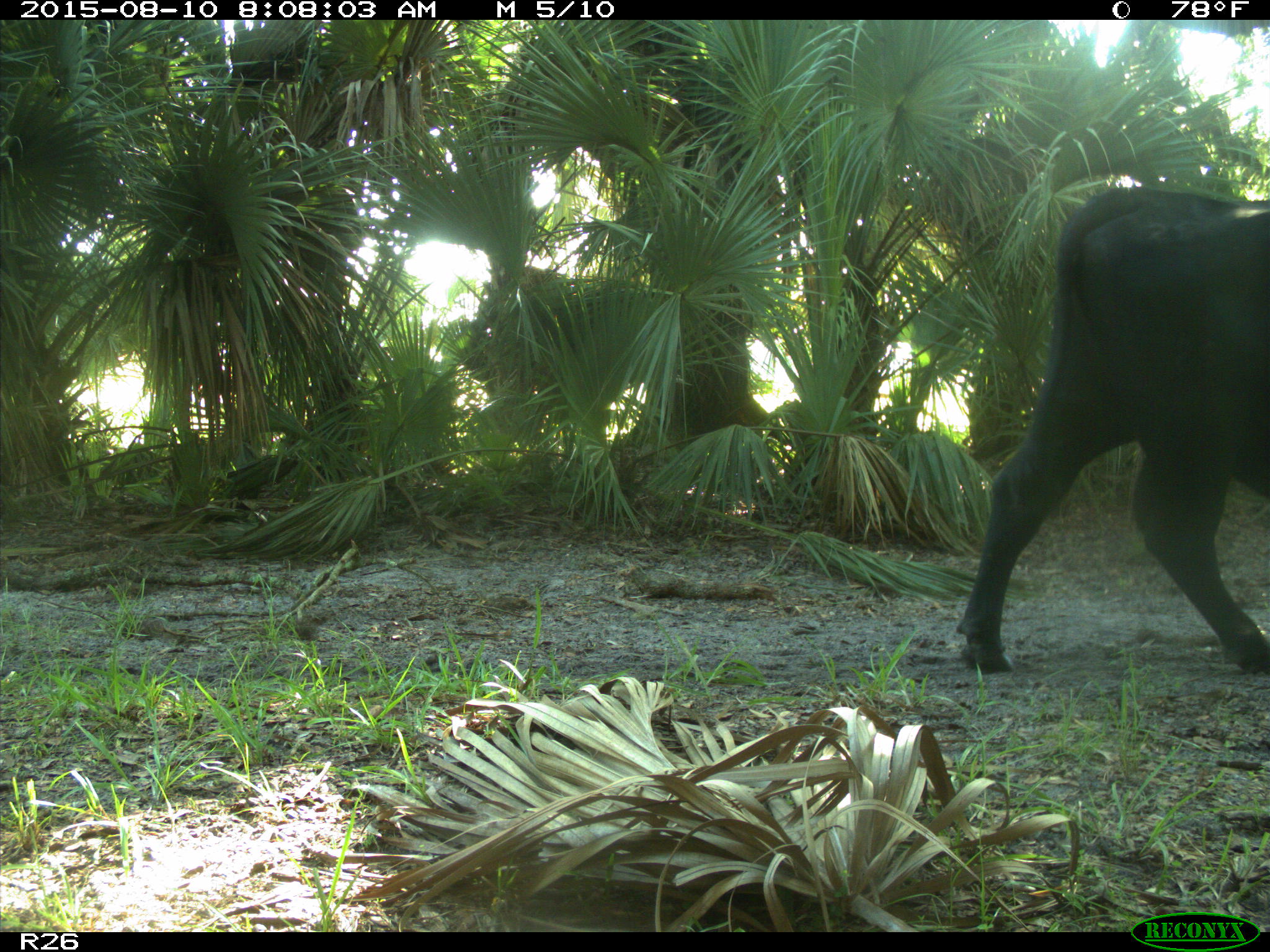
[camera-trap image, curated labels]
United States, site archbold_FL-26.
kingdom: Animalia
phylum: Chordata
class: Mammalia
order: Artiodactyla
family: Bovidae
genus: Bos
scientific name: Bos taurus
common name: domestic cow